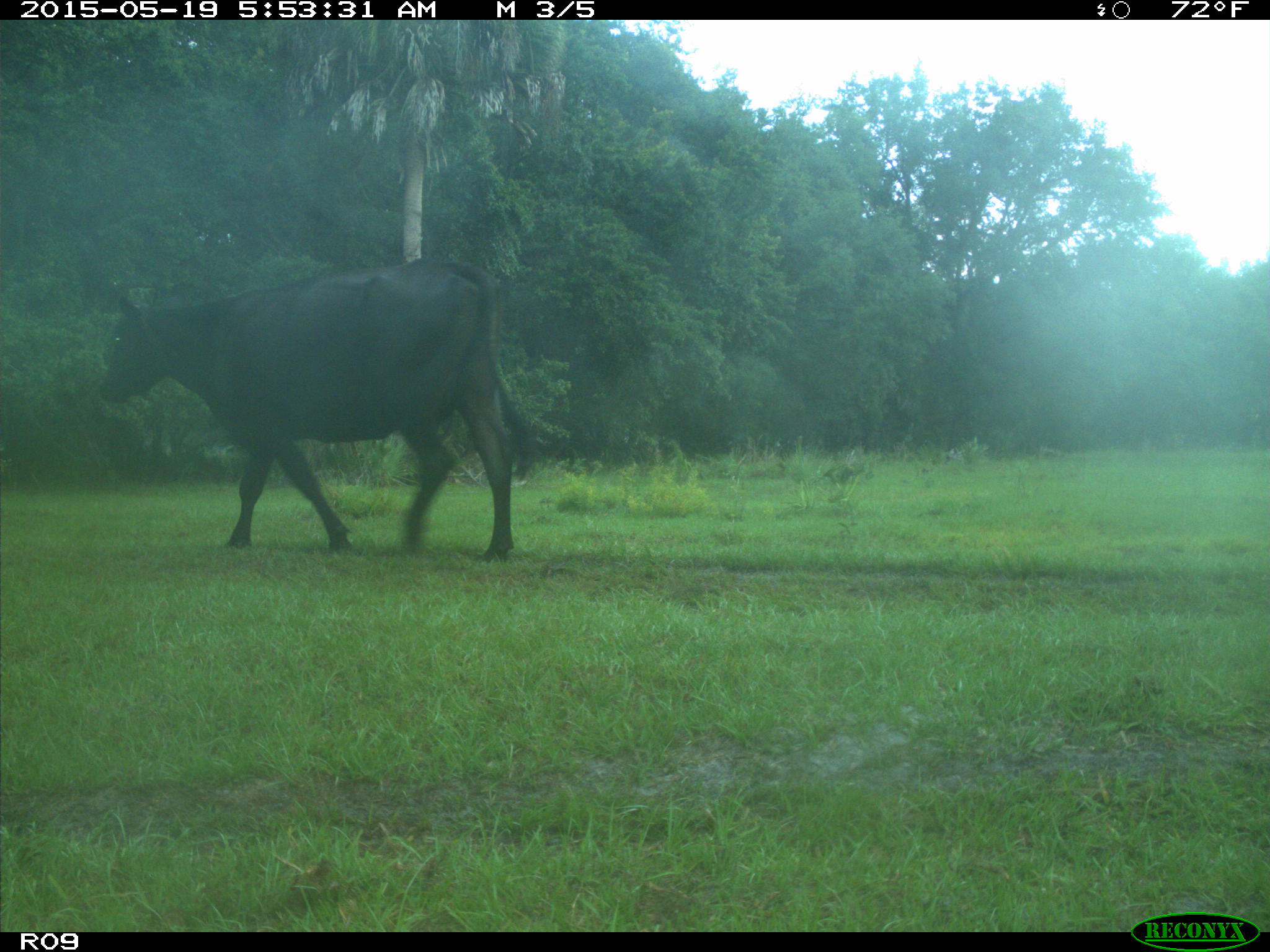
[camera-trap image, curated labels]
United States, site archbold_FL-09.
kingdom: Animalia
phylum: Chordata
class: Mammalia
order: Artiodactyla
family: Bovidae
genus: Bos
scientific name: Bos taurus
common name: domestic cow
Bos taurus (domestic cow).